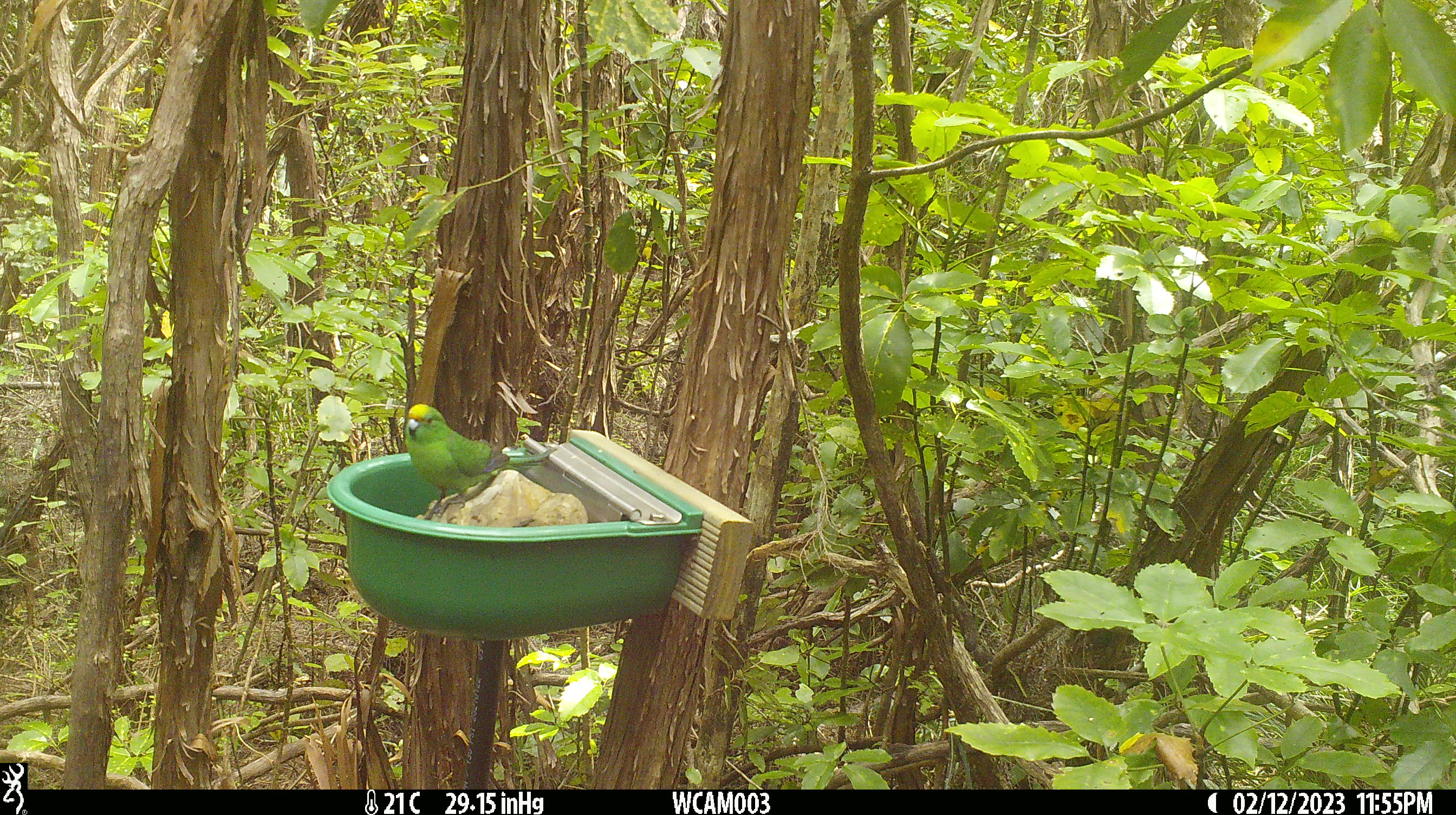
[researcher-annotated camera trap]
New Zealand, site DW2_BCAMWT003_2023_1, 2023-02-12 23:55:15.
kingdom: Animalia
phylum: Chordata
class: Aves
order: Psittaciformes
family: Psittaculidae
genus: Cyanoramphus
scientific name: Cyanoramphus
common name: parakeet